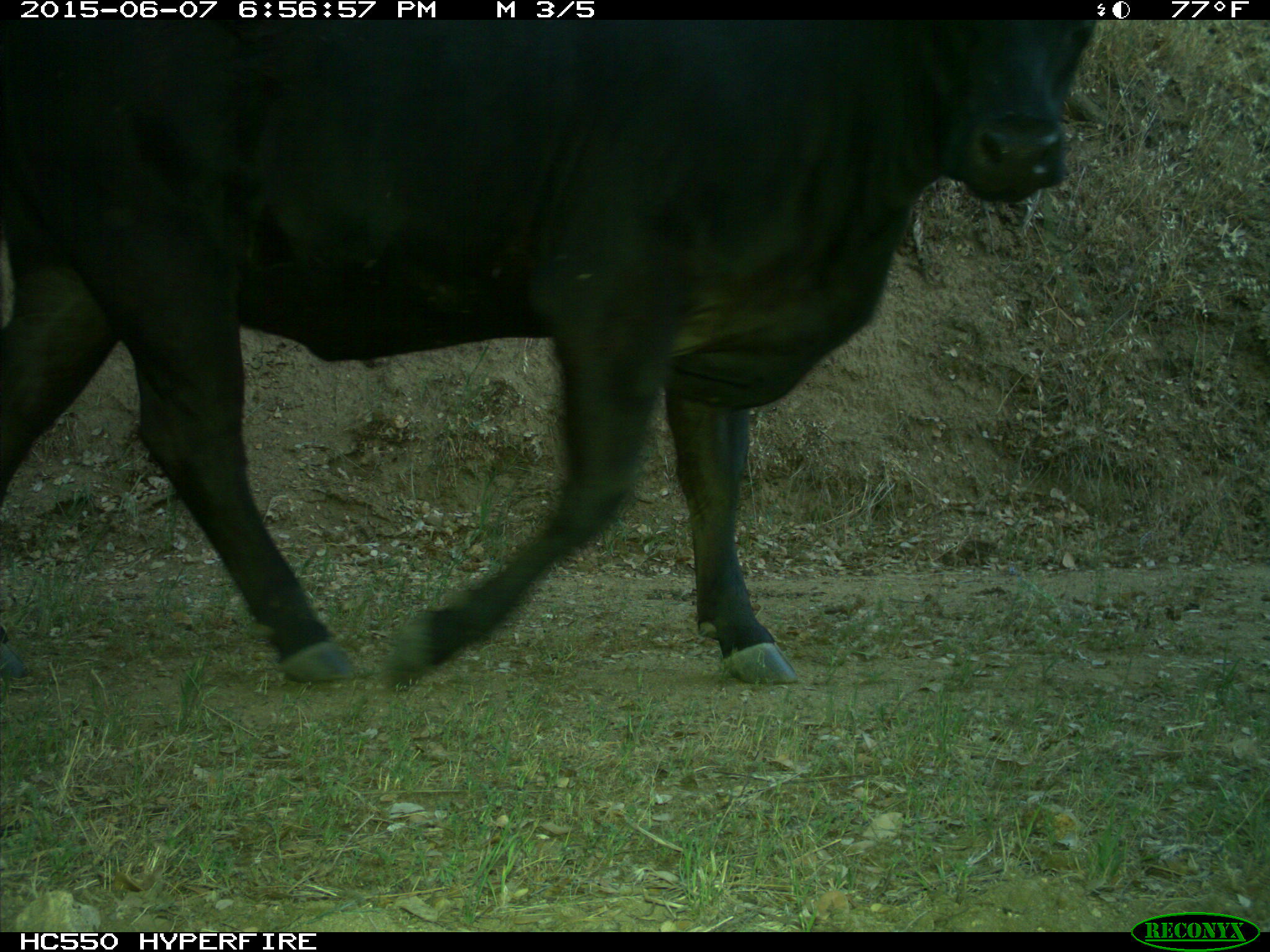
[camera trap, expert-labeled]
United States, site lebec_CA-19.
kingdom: Animalia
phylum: Chordata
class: Mammalia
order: Artiodactyla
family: Bovidae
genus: Bos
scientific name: Bos taurus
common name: domestic cow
Bos taurus (domestic cow).